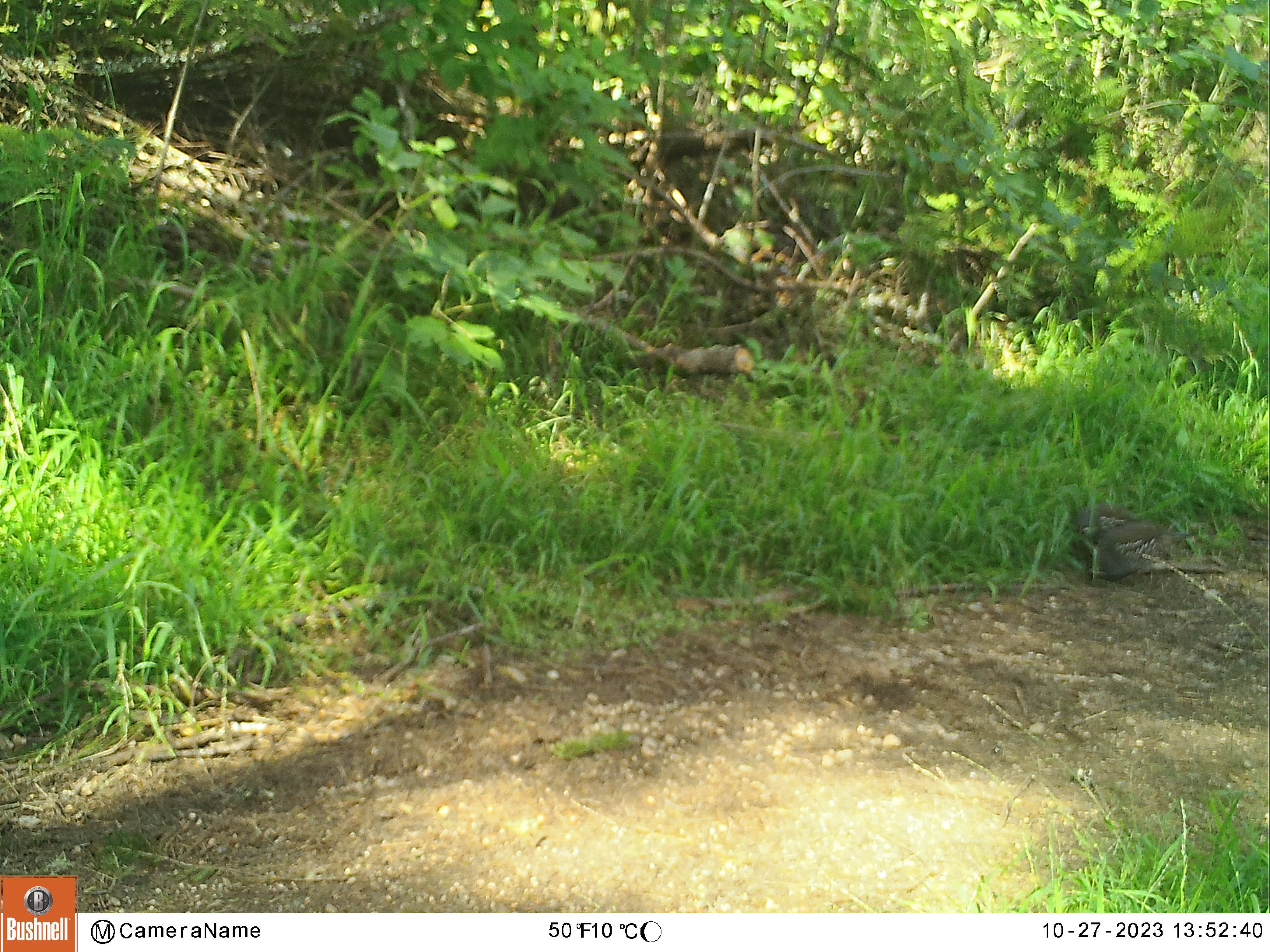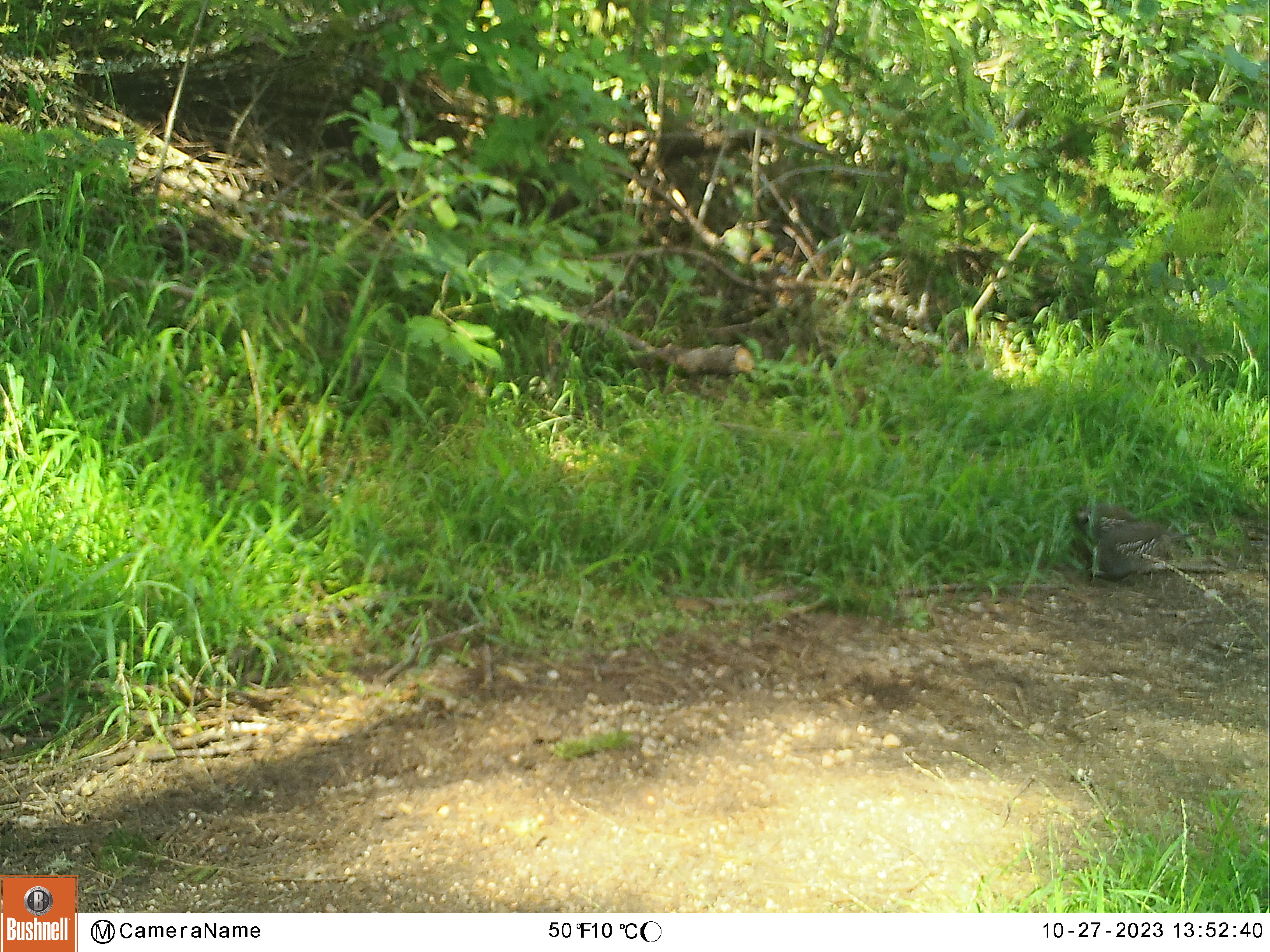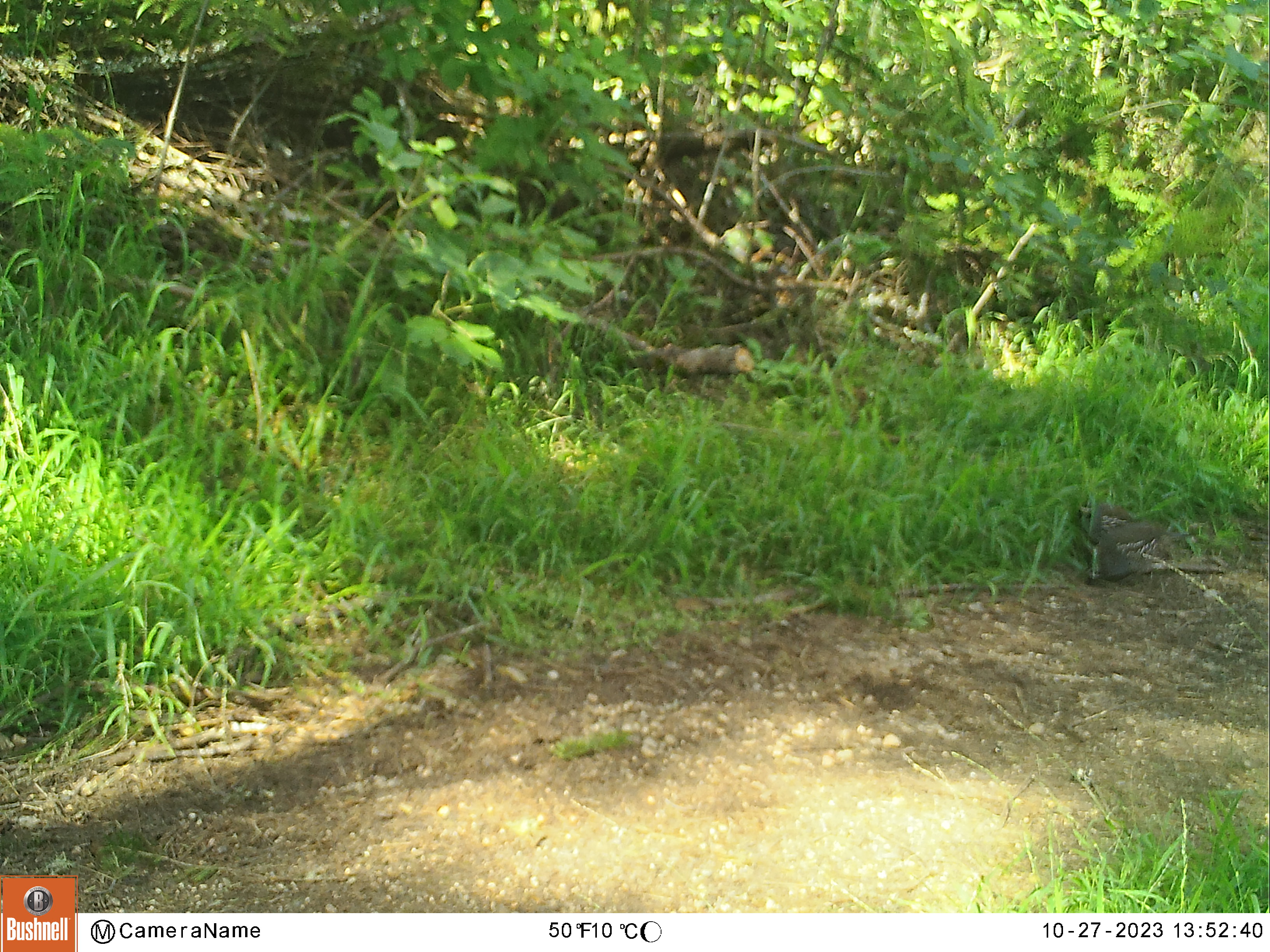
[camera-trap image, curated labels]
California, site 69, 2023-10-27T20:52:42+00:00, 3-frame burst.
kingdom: Animalia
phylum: Chordata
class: Aves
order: Galliformes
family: Odontophoridae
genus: Callipepla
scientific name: Callipepla californica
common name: california quail